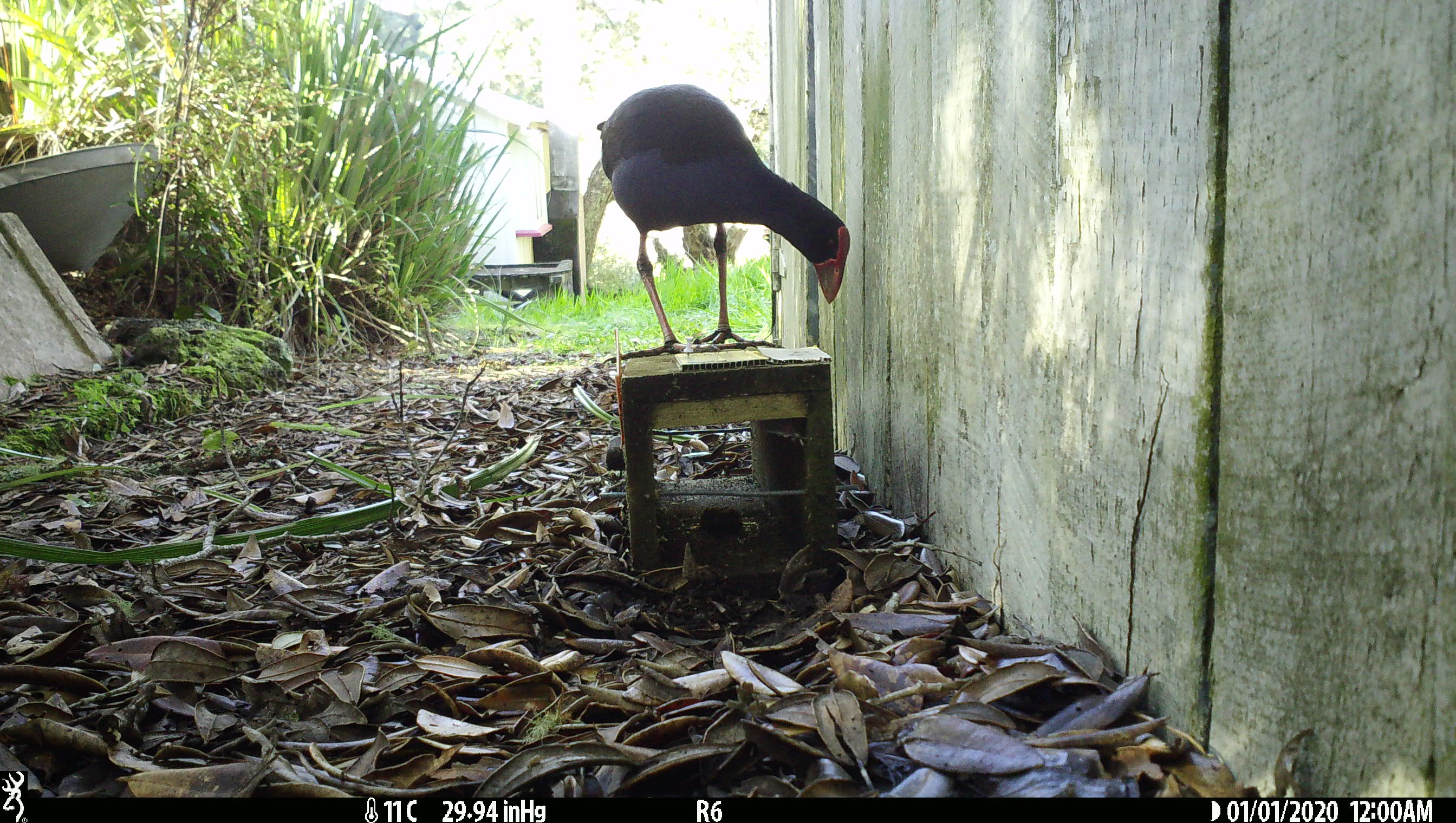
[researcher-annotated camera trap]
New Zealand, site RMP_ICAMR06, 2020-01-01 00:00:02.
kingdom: Animalia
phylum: Chordata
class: Aves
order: Gruiformes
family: Rallidae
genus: Porphyrio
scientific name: Porphyrio melanotus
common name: australasian swamphen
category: pukeko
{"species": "pukeko (australasian swamphen) (Porphyrio melanotus)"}